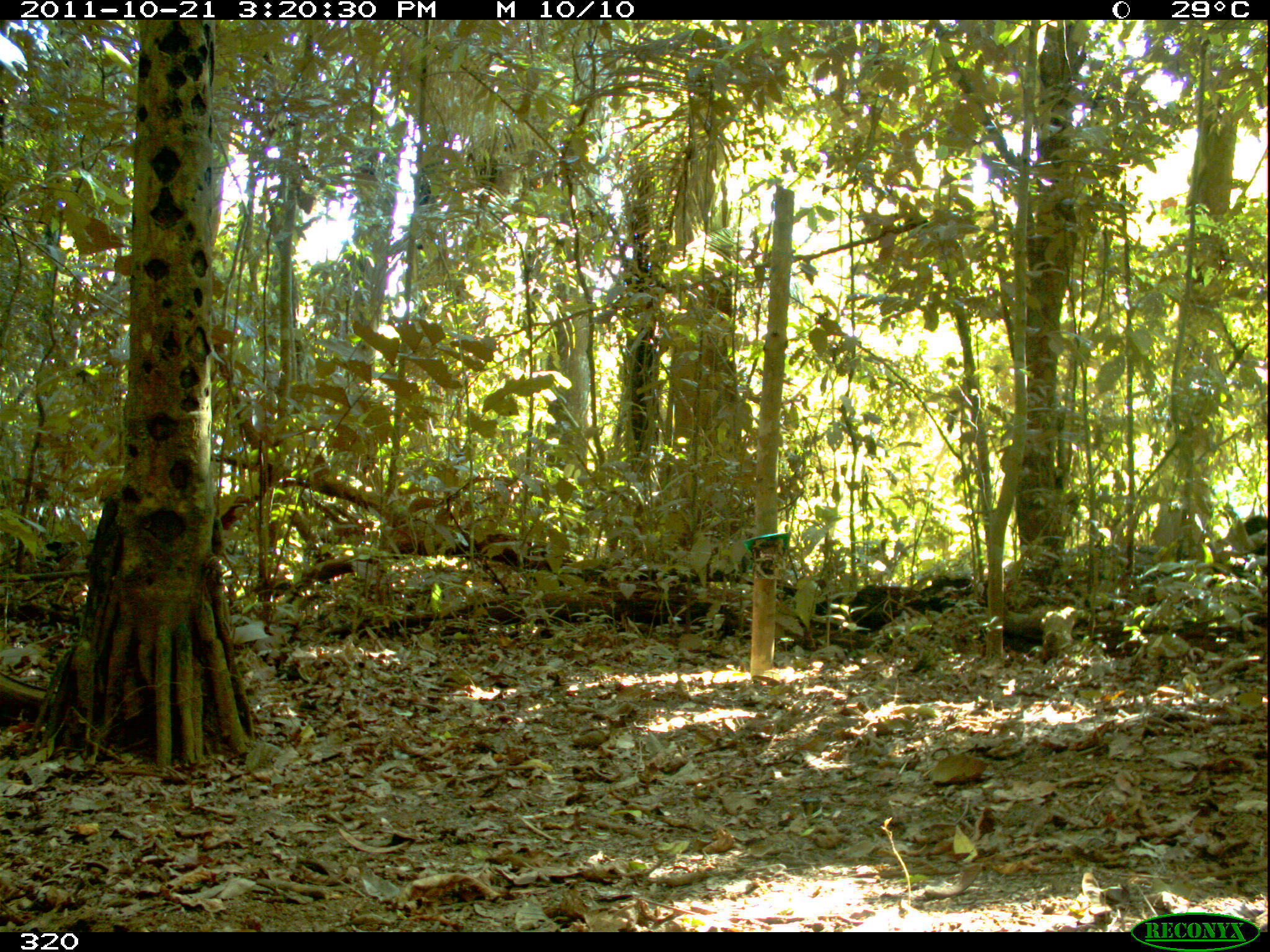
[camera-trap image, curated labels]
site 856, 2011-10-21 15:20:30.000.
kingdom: Animalia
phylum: Chordata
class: Mammalia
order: Artiodactyla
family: Tayassuidae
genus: Tayassu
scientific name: Tayassu pecari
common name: white-lipped peccary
Tayassu pecari (white-lipped peccary).